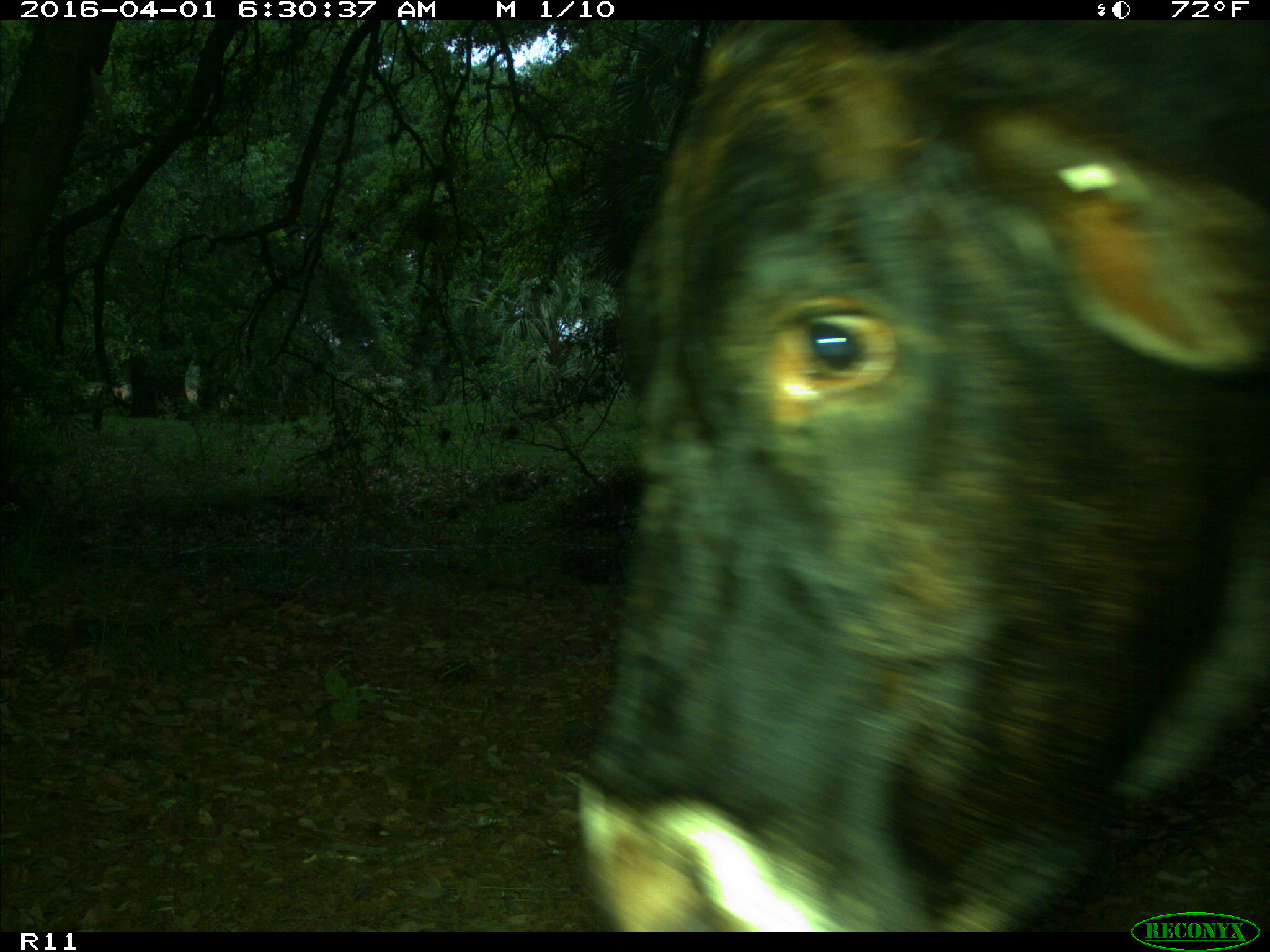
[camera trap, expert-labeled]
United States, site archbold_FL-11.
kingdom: Animalia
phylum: Chordata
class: Mammalia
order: Artiodactyla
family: Bovidae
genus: Bos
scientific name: Bos taurus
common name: domestic cow